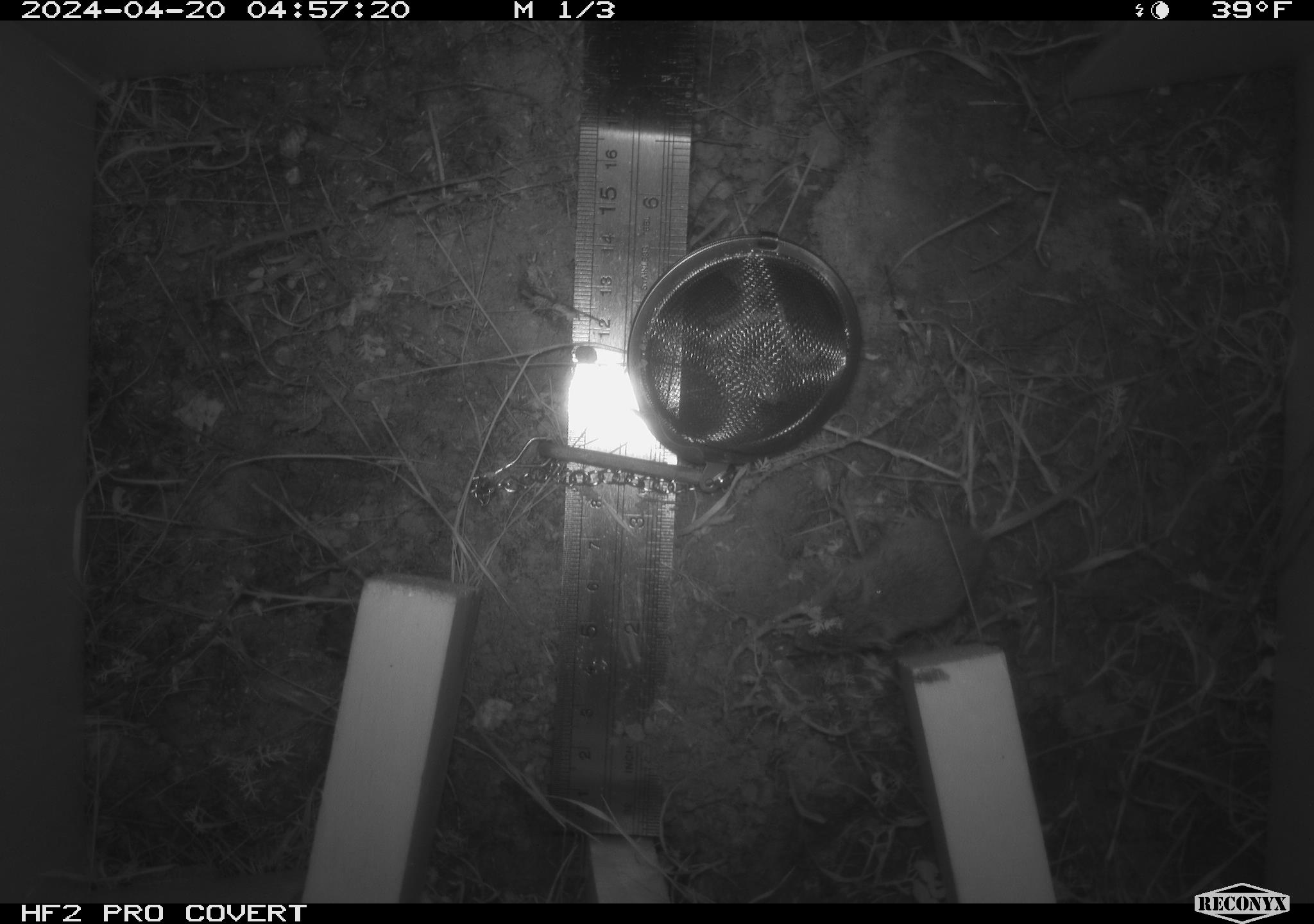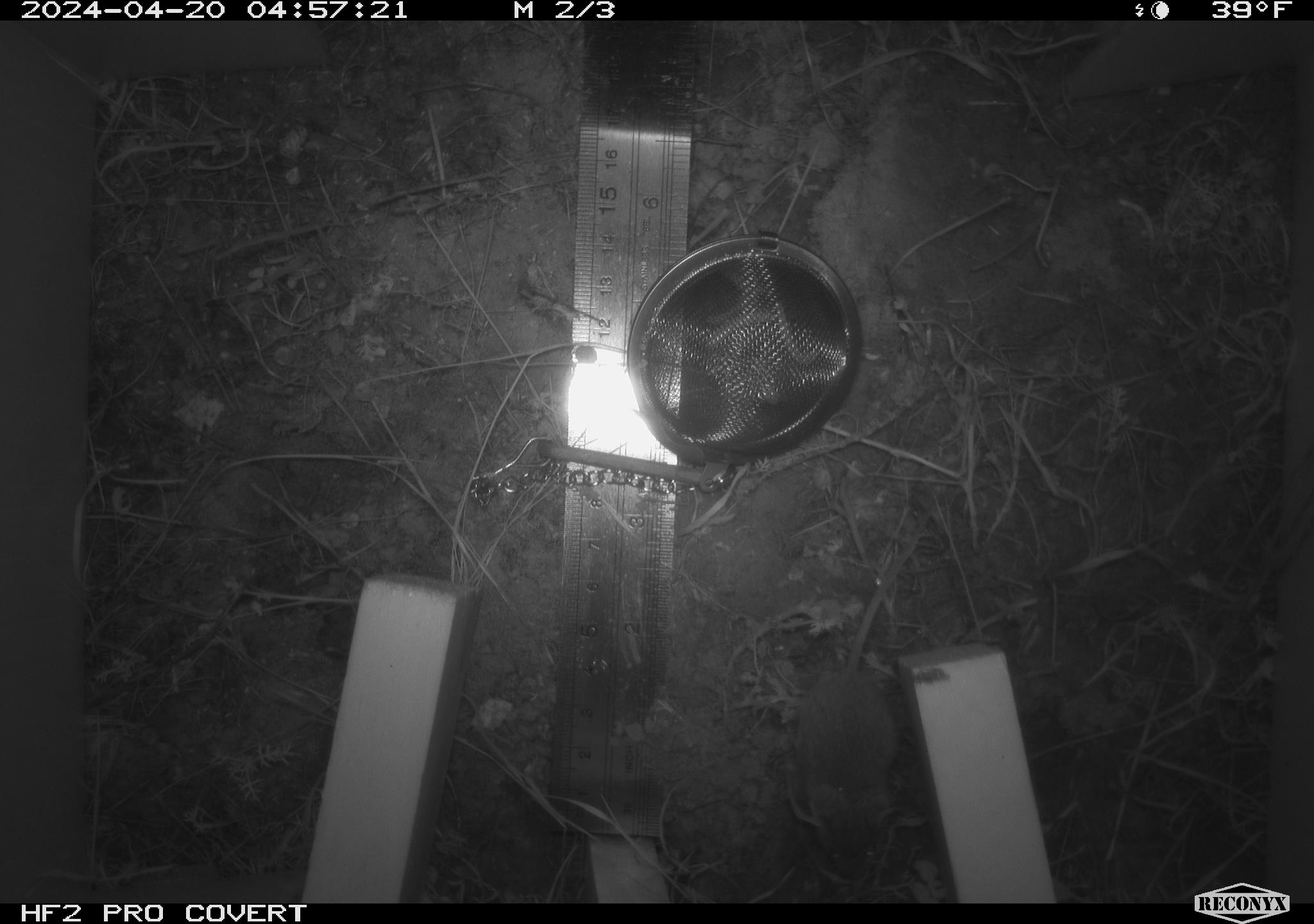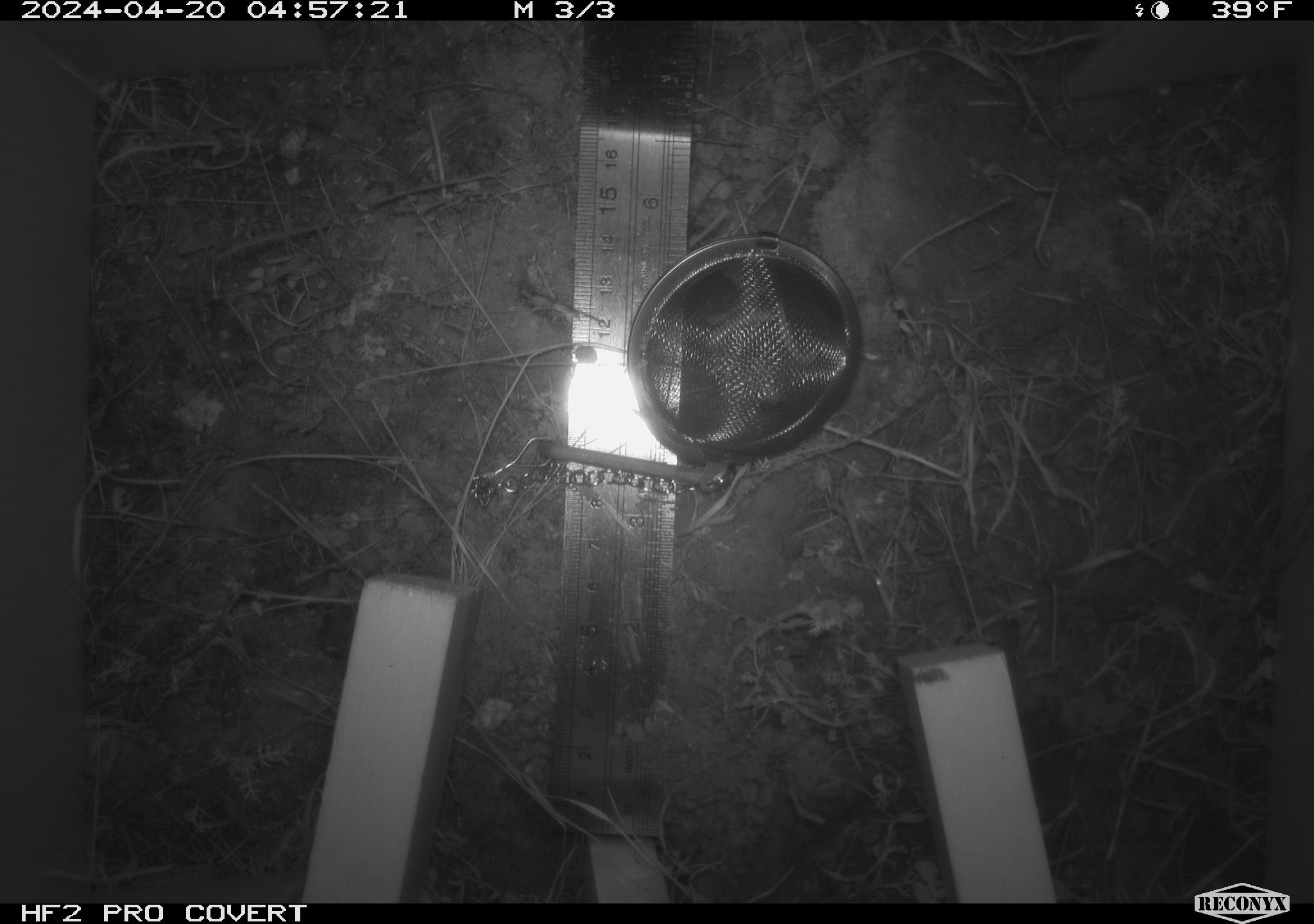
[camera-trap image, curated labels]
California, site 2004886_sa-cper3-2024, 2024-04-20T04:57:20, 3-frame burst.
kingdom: Animalia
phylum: Chordata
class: Mammalia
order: Rodentia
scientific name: Rodentia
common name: rodent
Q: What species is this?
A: Rodent (Rodentia).